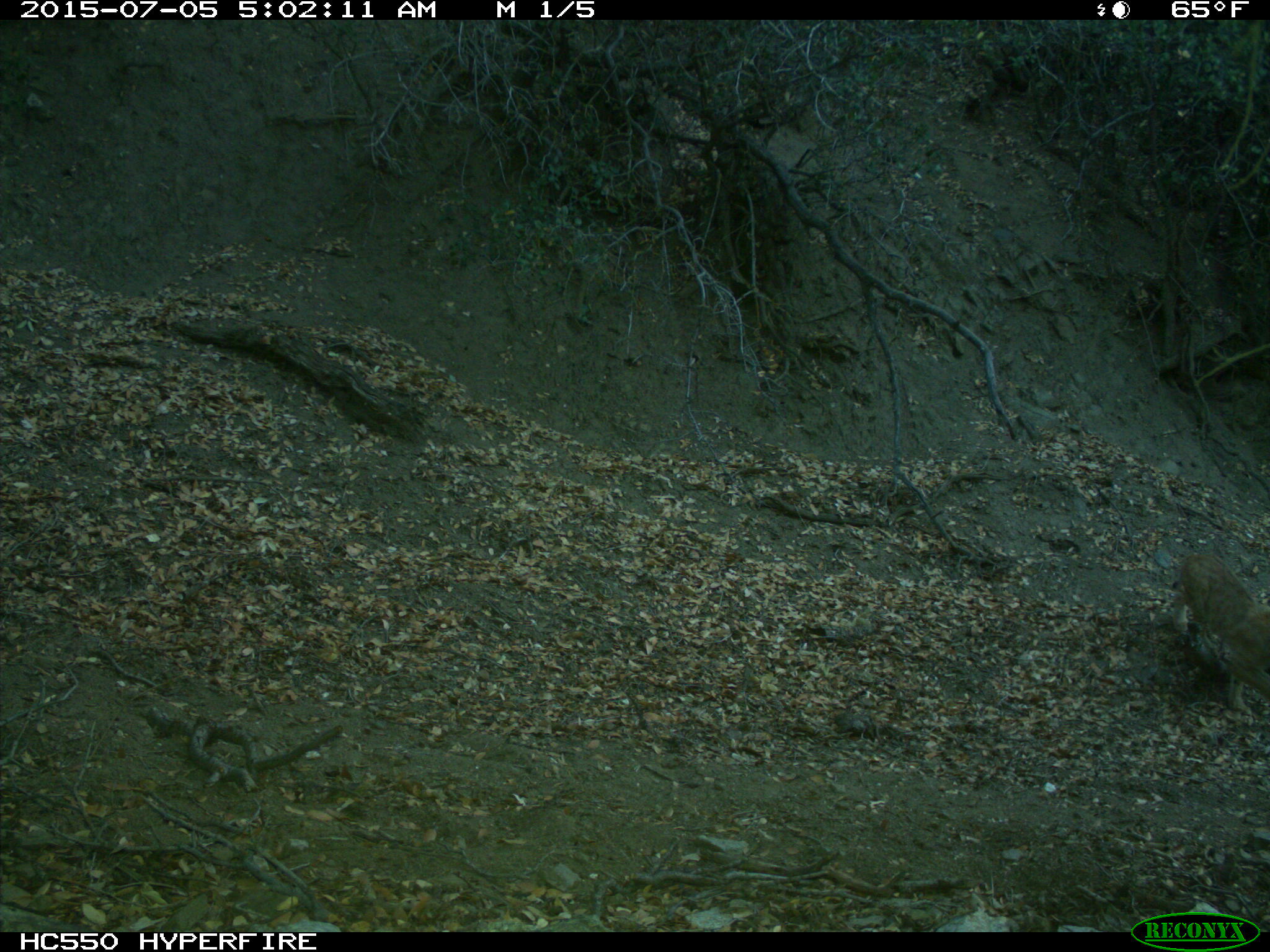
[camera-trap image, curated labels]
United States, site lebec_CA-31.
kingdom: Animalia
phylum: Chordata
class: Mammalia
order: Carnivora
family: Felidae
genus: Lynx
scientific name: Lynx rufus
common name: bobcat